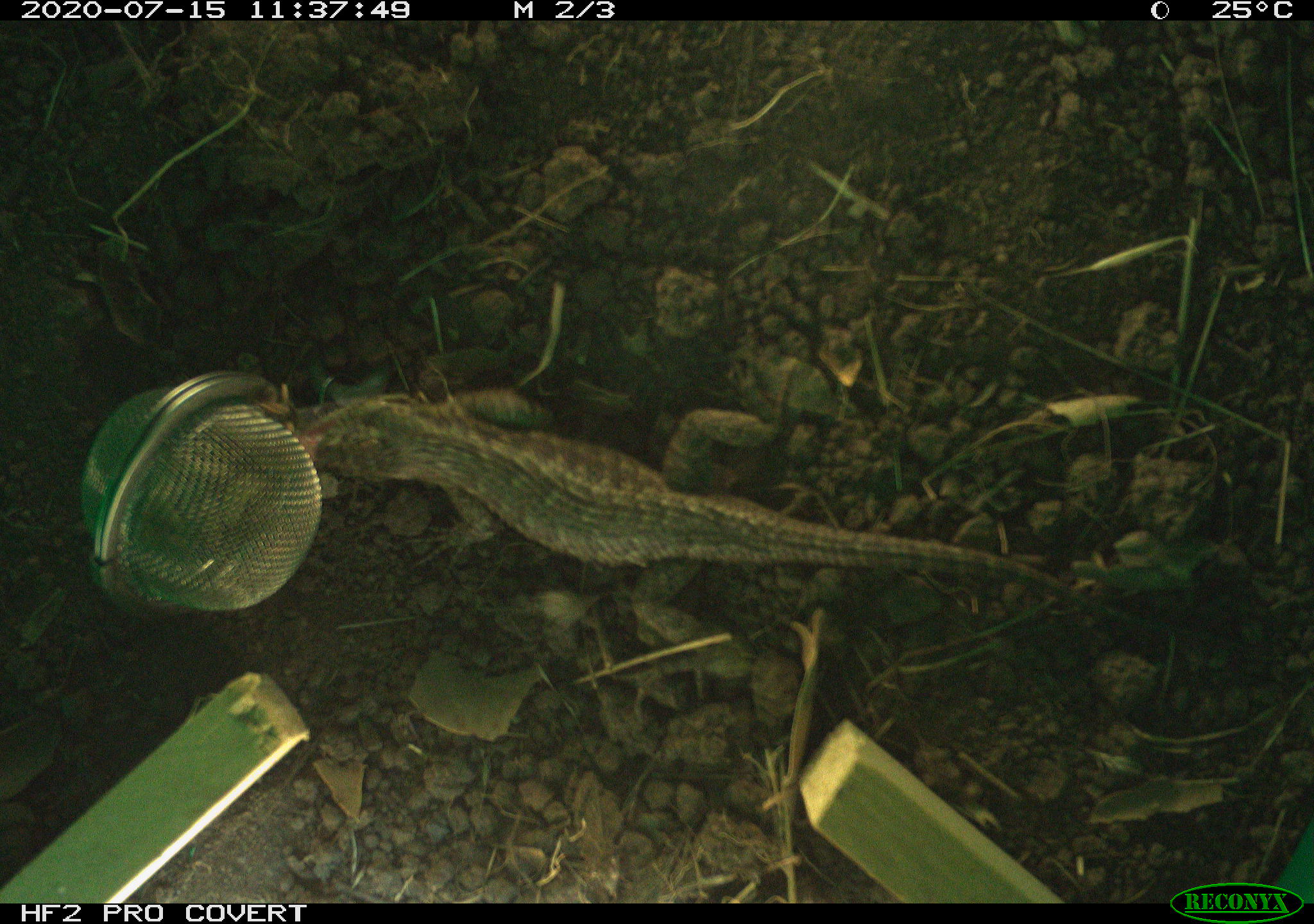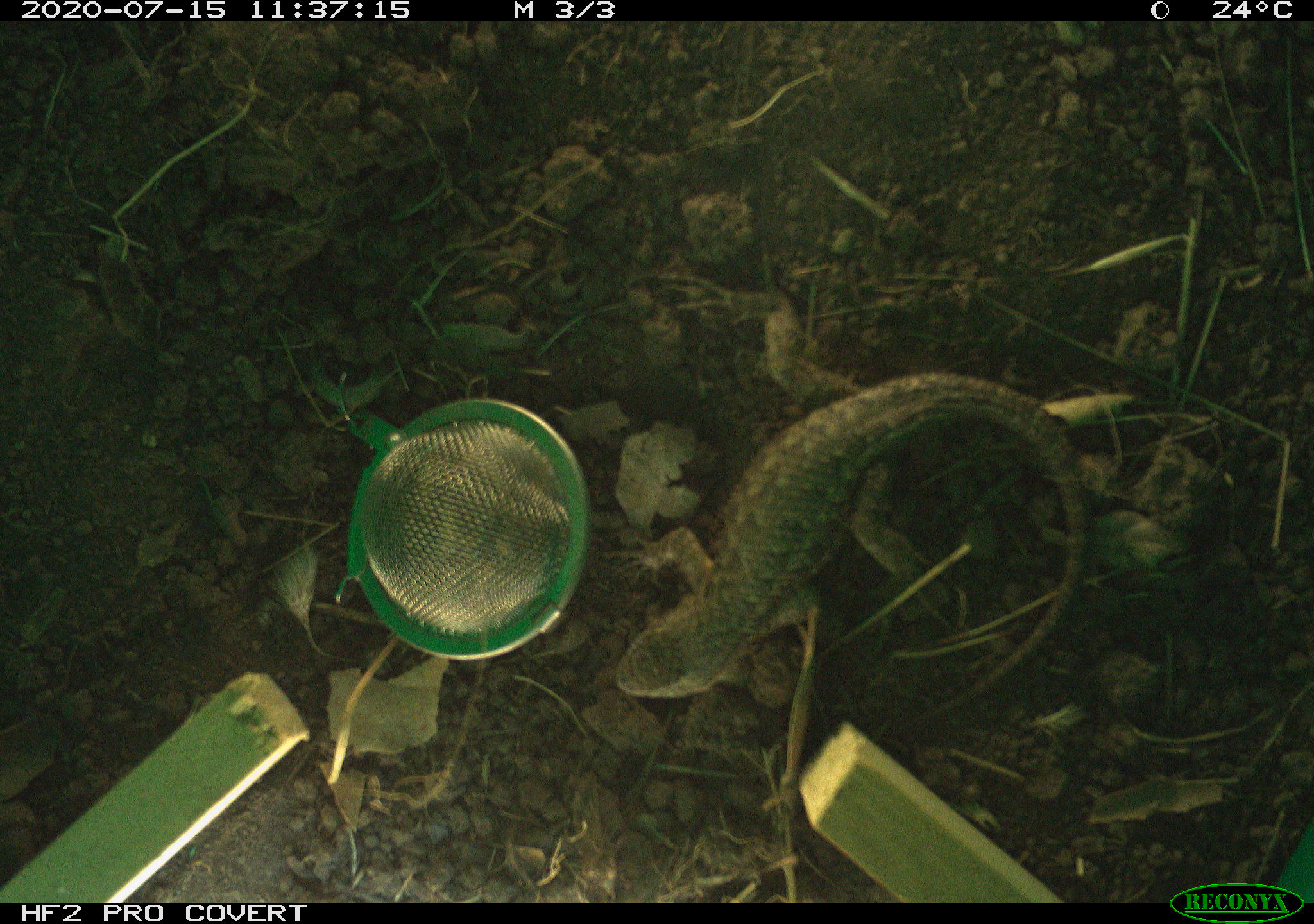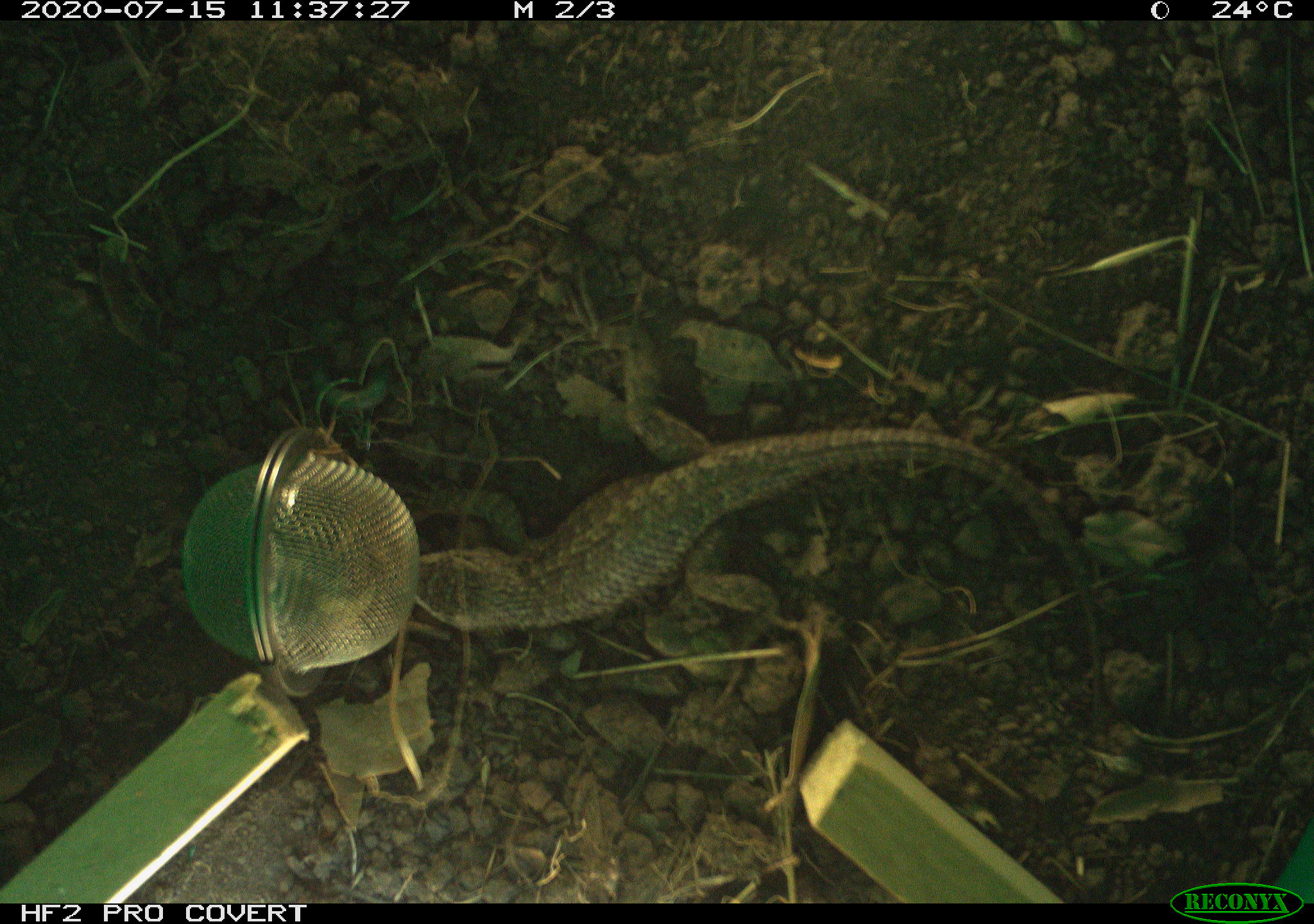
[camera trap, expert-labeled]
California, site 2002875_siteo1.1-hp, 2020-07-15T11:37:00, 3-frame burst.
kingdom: Animalia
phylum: Chordata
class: Reptilia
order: Squamata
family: Phrynosomatidae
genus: Sceloporus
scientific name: Sceloporus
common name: spiny lizards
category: sceloporus species